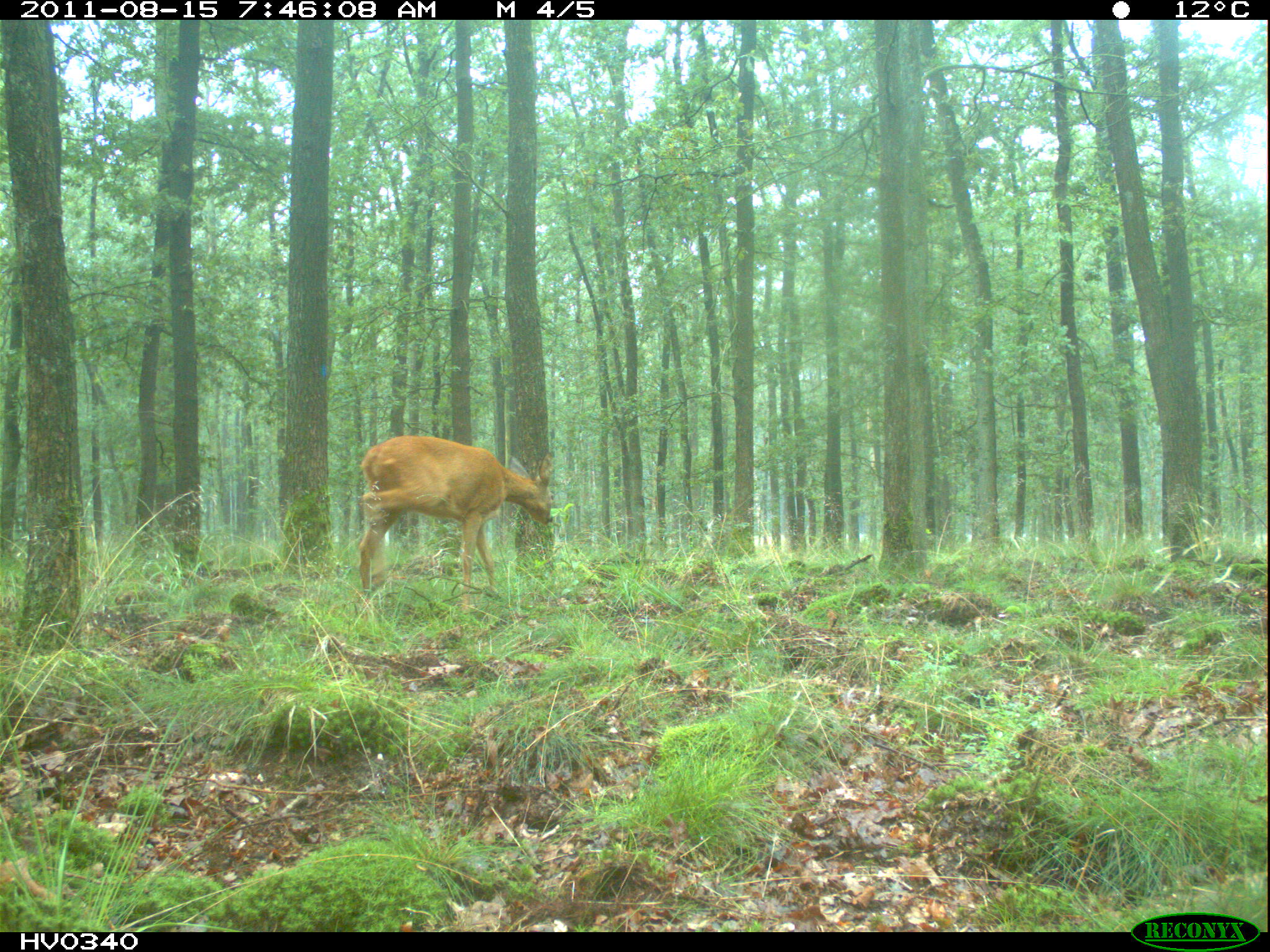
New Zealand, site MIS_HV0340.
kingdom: Animalia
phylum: Chordata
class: Mammalia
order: Artiodactyla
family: Cervidae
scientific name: Cervidae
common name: deer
Deer (Cervidae).